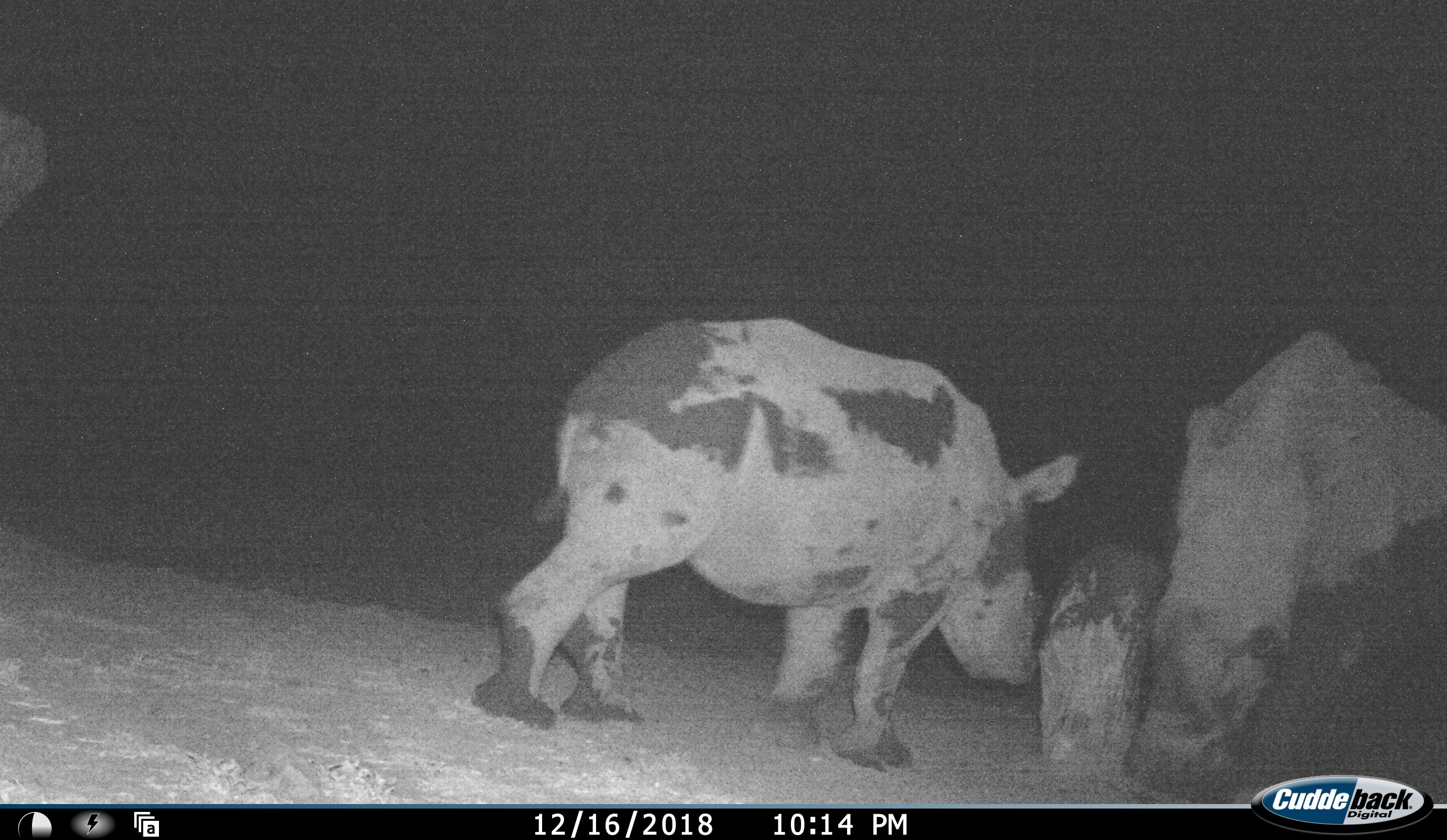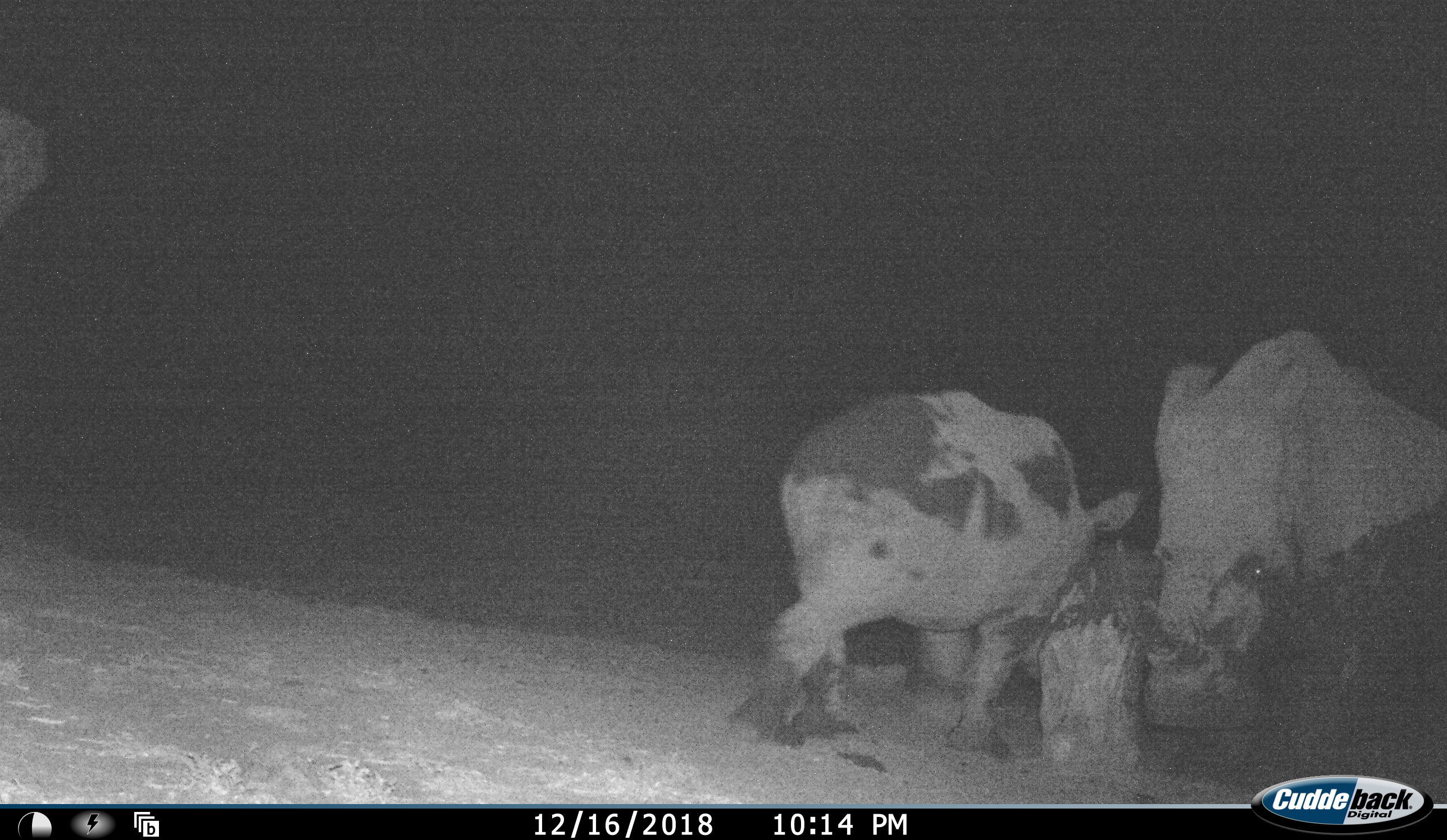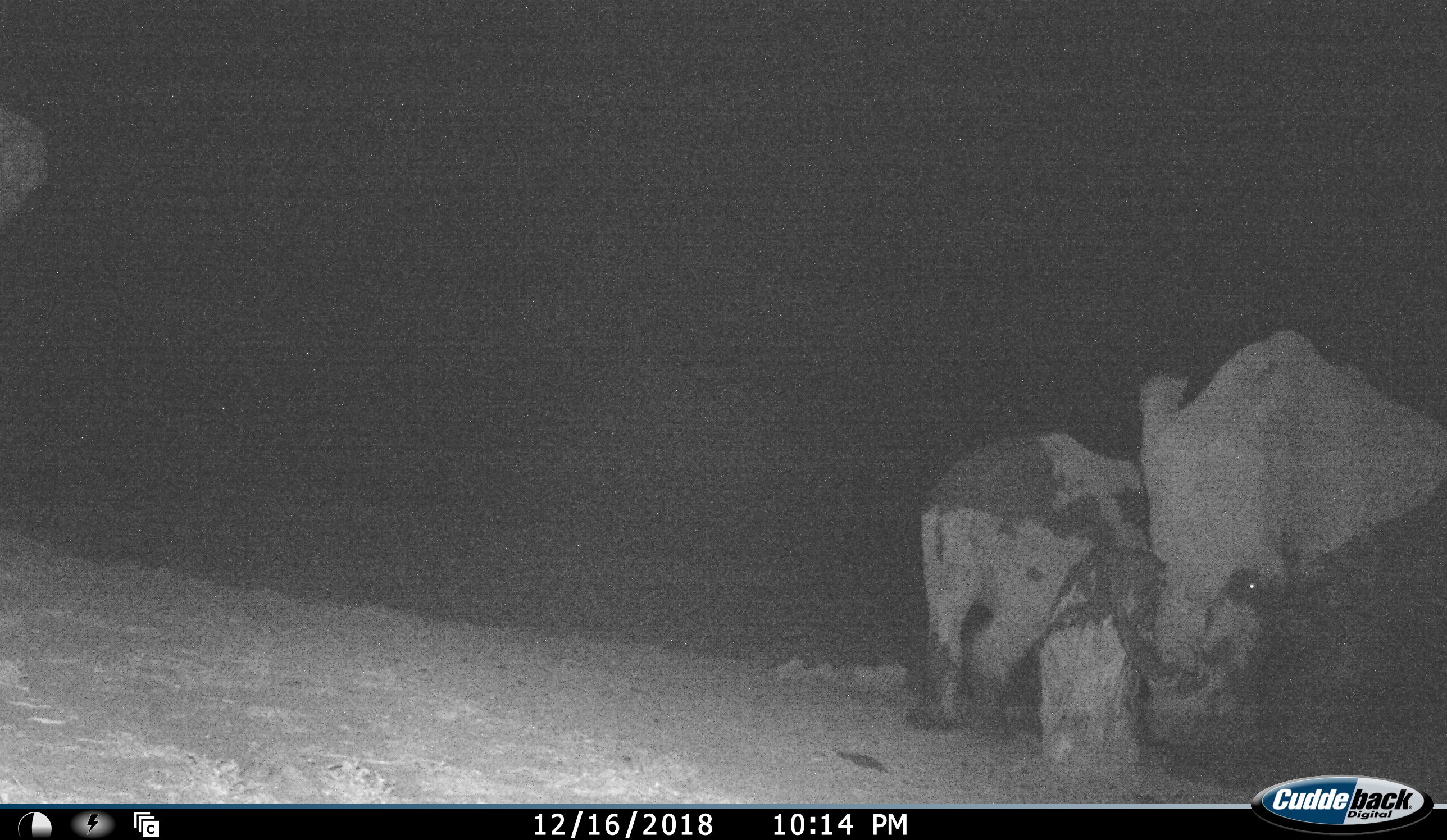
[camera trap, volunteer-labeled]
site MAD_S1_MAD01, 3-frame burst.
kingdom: Animalia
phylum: Chordata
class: Mammalia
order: Perissodactyla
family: Rhinocerotidae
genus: Ceratotherium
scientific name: Ceratotherium simum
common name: white rhinoceros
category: rhinoceroswhite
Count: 2.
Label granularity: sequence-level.